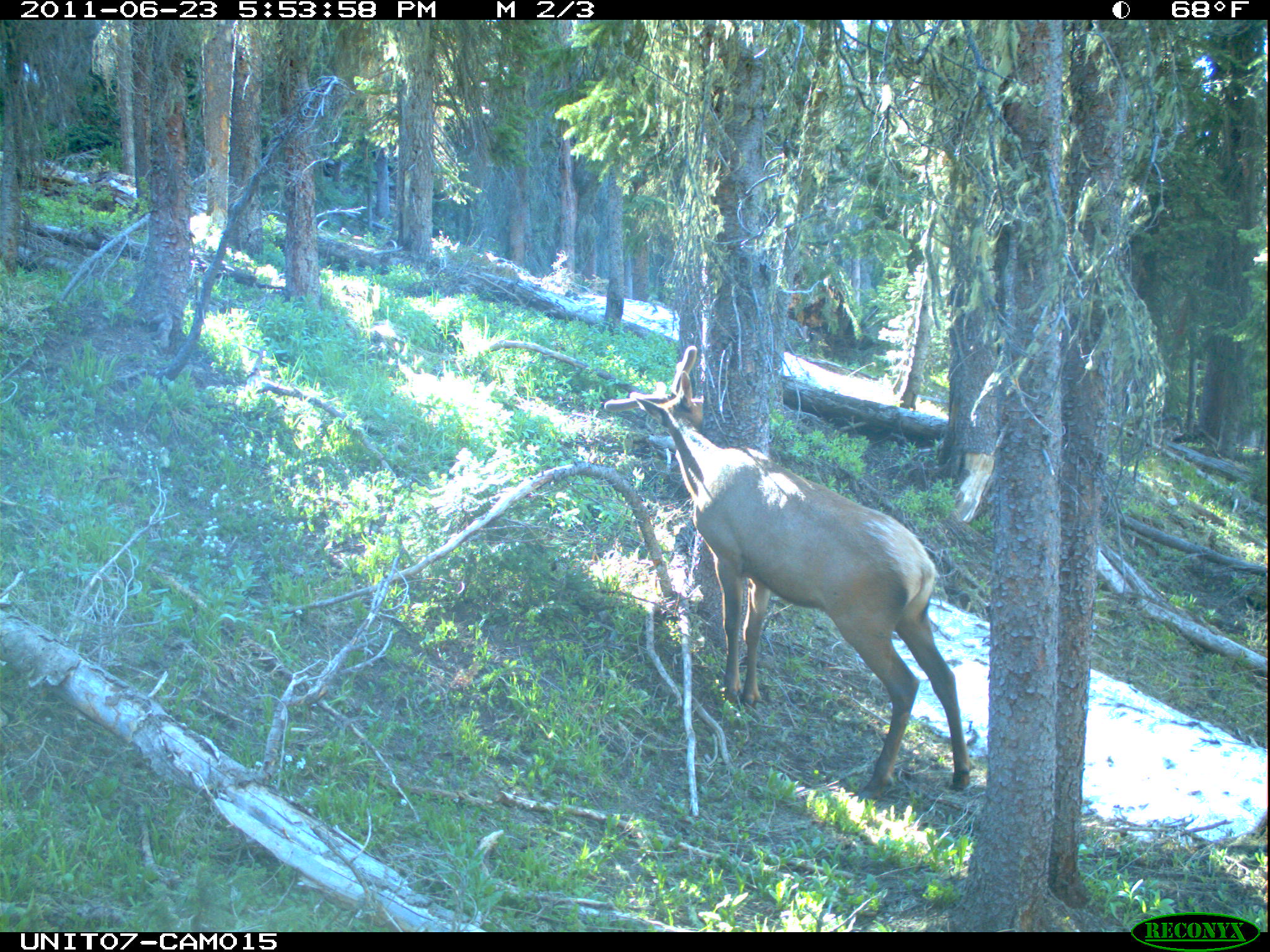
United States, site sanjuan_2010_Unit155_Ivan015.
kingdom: Animalia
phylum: Chordata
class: Mammalia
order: Artiodactyla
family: Cervidae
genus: Cervus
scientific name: Cervus elaphus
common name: red deer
Cervus elaphus (red deer).